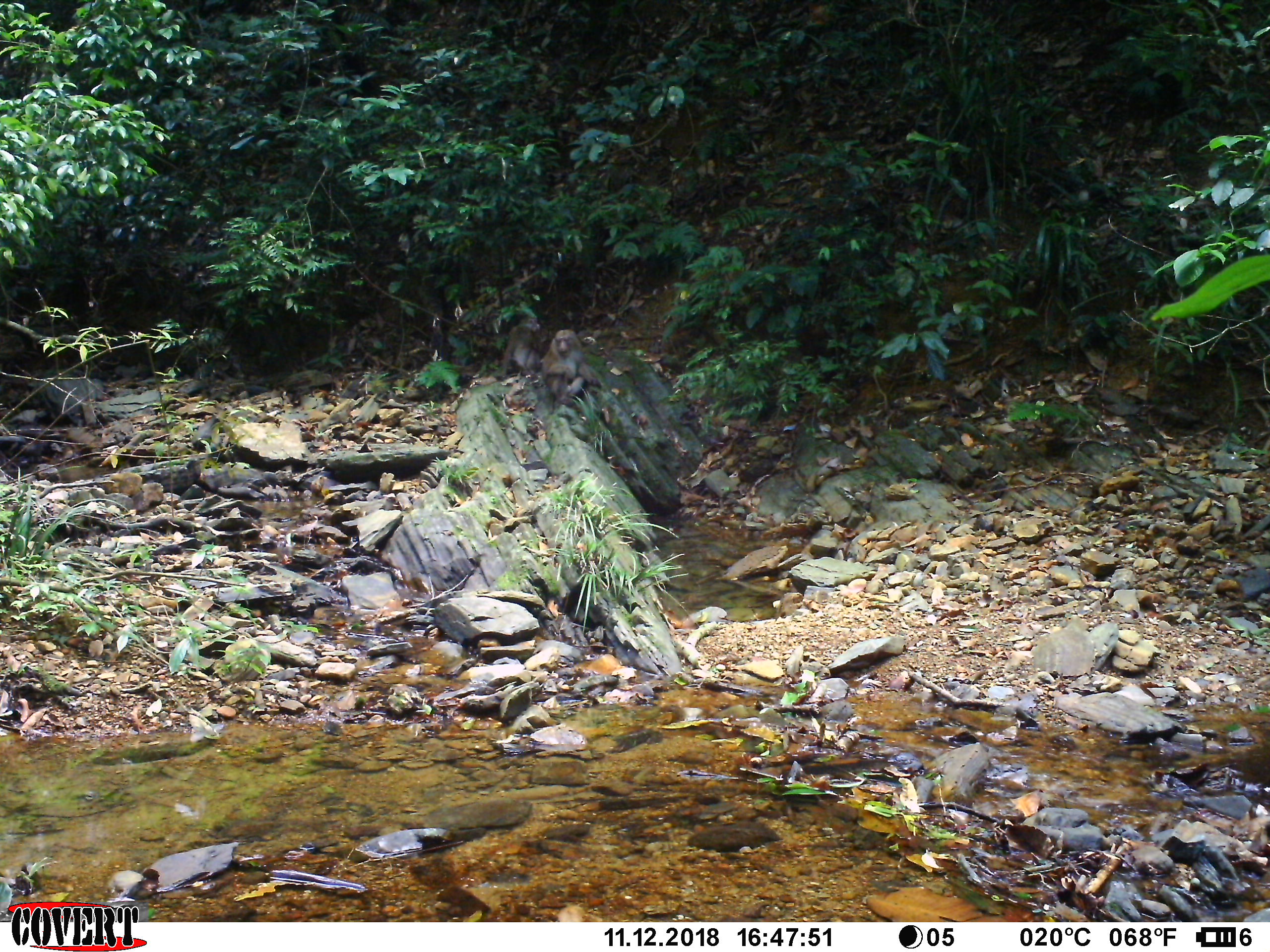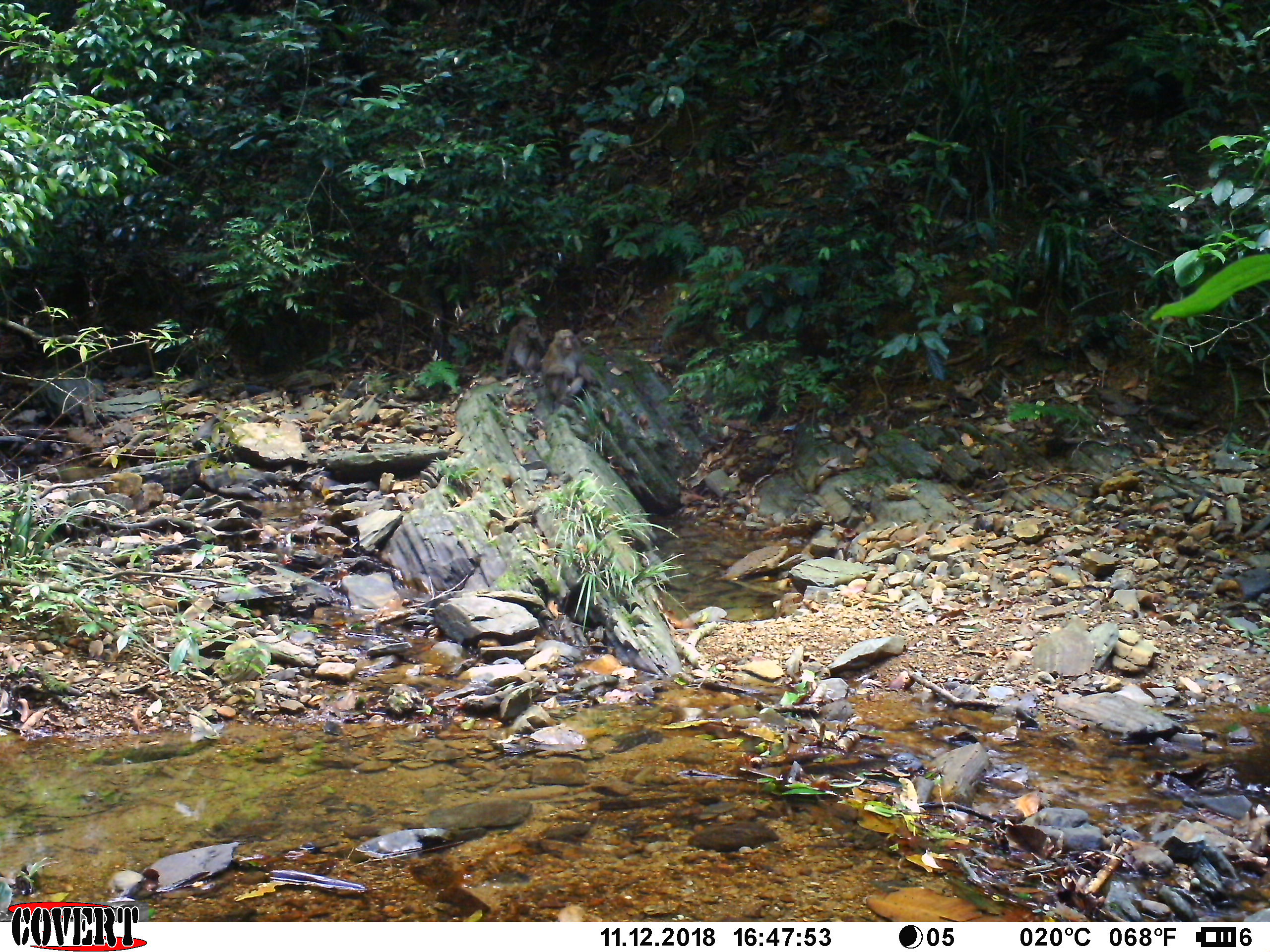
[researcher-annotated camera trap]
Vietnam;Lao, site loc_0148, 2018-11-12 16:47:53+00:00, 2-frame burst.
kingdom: Animalia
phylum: Chordata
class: Mammalia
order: Primates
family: Cercopithecidae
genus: Macaca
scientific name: Macaca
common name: macaques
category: assam or rhesus macaque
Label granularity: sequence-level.